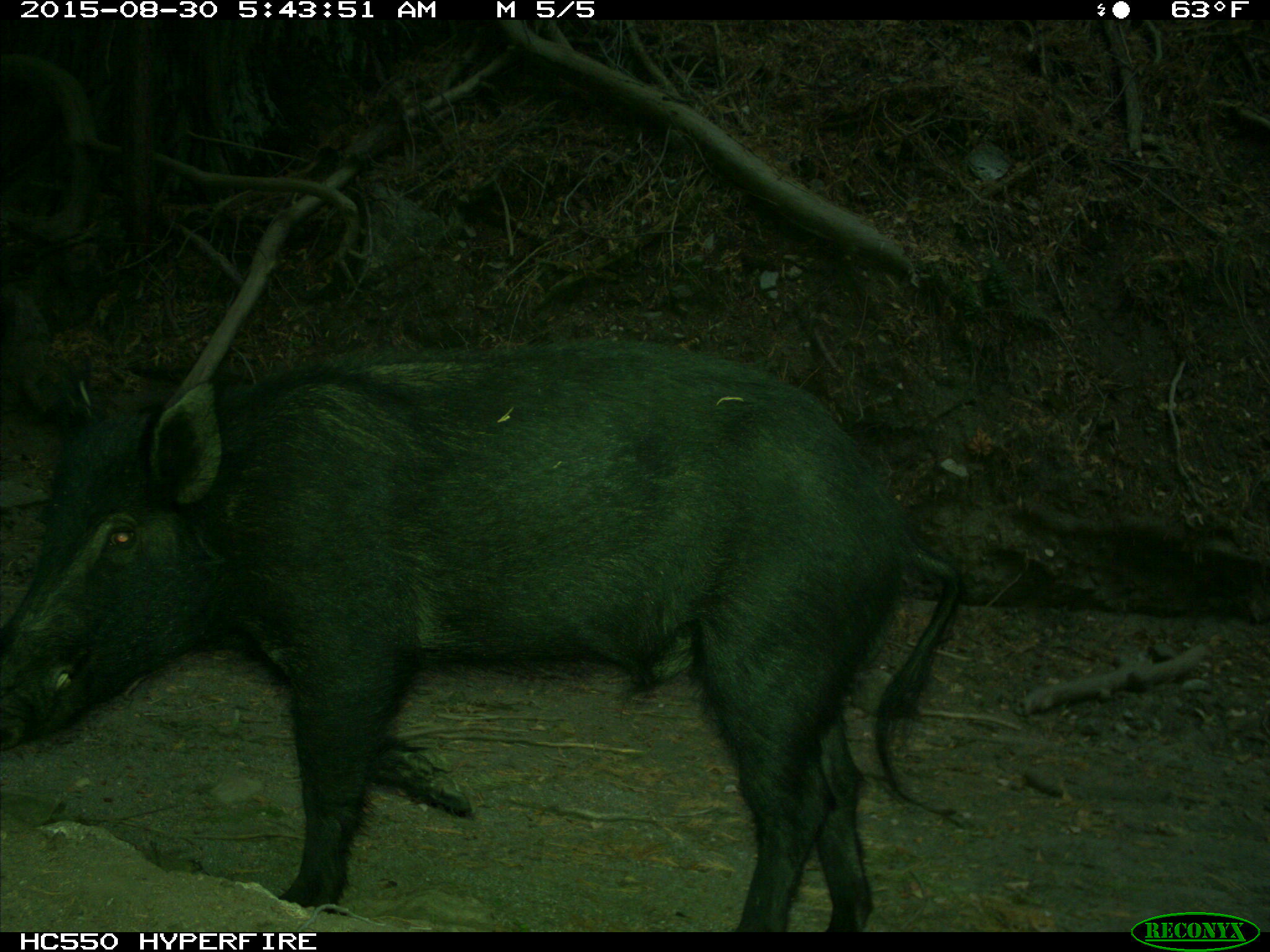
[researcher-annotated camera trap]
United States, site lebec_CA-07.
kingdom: Animalia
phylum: Chordata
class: Mammalia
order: Artiodactyla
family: Suidae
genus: Sus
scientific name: Sus scrofa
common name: wild boar